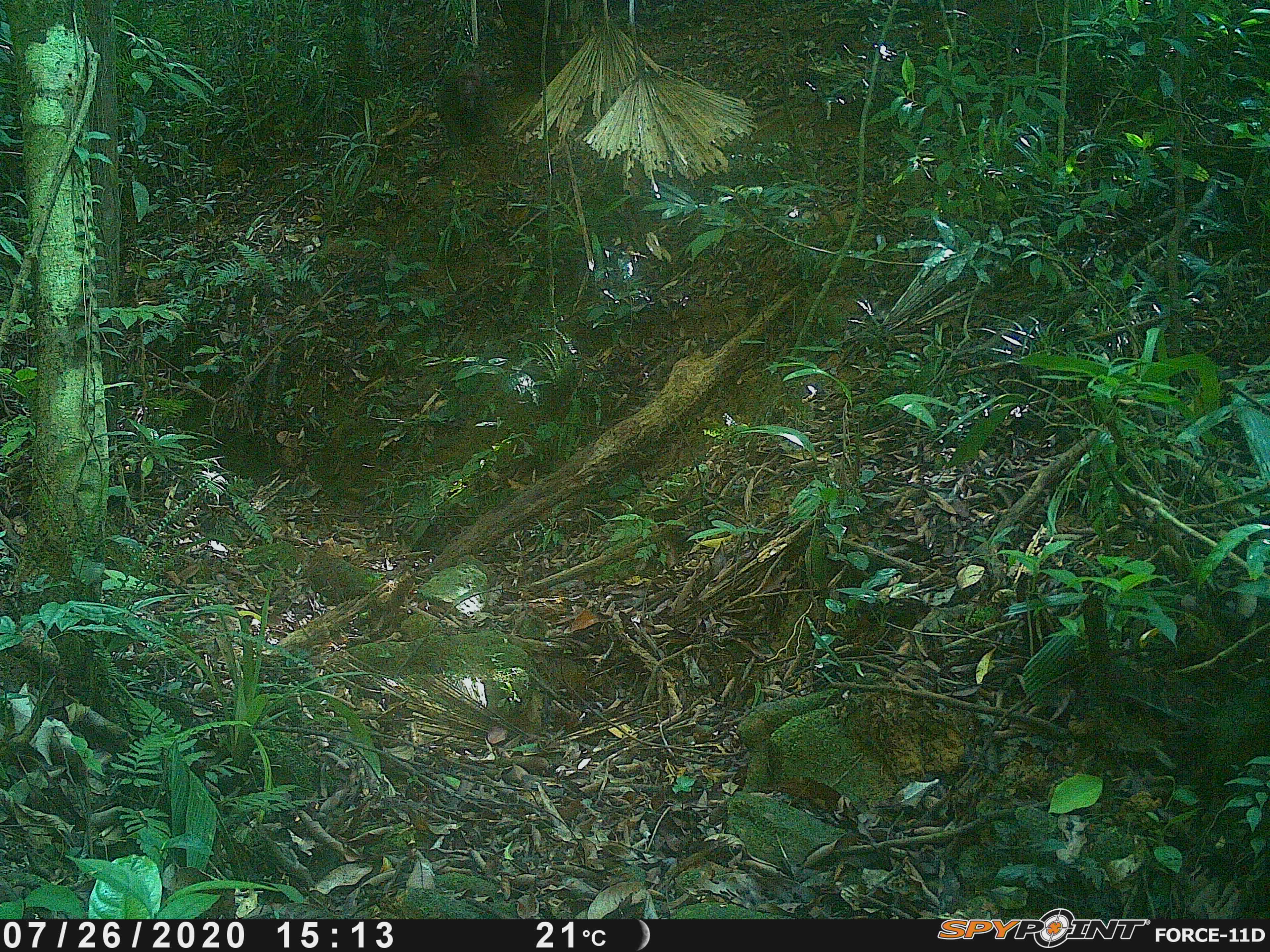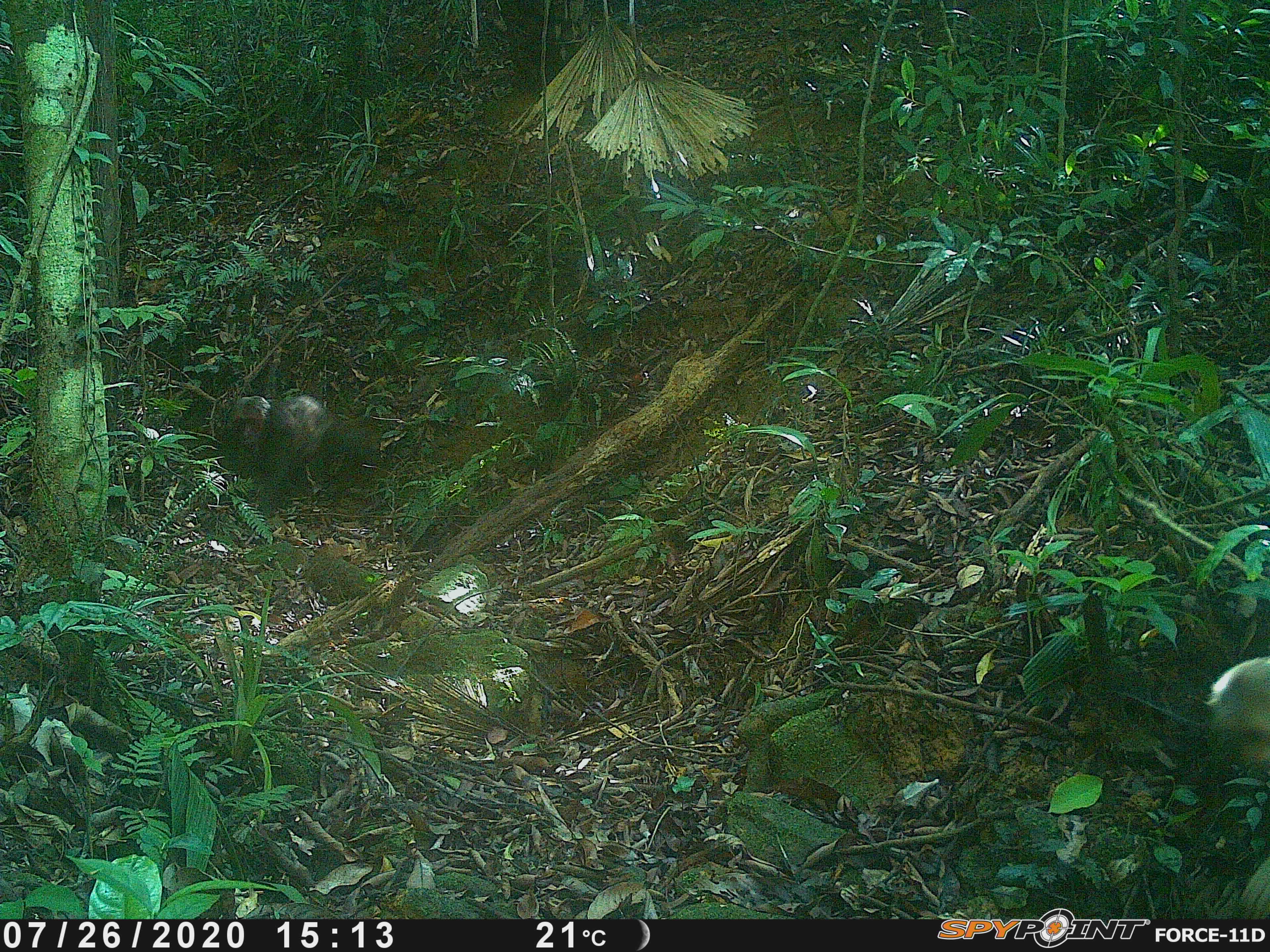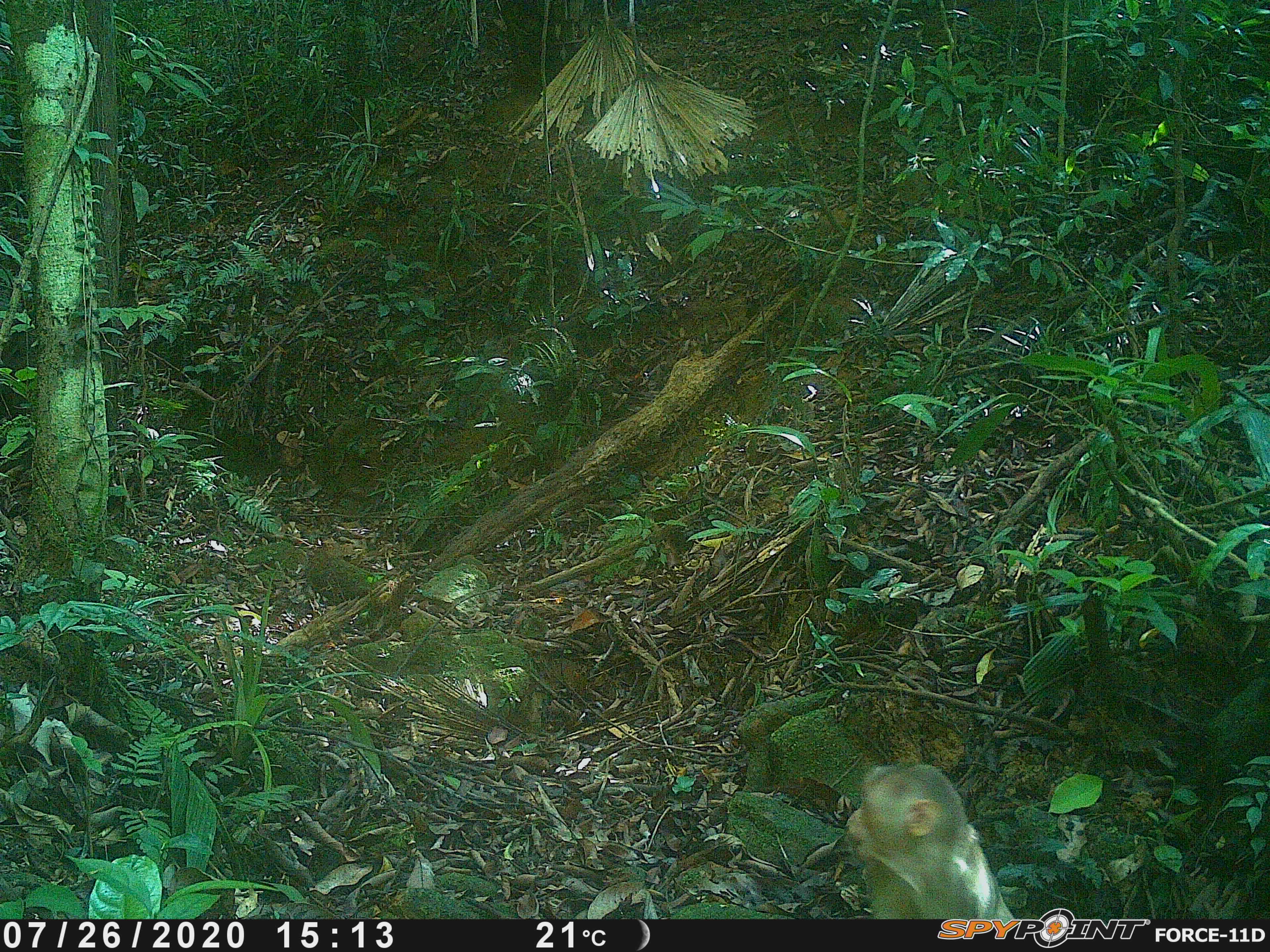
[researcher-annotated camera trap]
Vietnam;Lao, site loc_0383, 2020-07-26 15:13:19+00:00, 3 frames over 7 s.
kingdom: Animalia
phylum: Chordata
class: Mammalia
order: Primates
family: Cercopithecidae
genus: Macaca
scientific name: Macaca arctoides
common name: stump-tailed macaque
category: stump tailed macaque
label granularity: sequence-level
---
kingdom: Animalia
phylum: Chordata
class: Mammalia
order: Primates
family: Cercopithecidae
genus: Macaca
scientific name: Macaca nemestrina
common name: pig-tailed macaque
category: pig tailed macaque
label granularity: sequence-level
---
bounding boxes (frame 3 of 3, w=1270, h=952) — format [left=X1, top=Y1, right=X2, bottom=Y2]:
pig tailed macaque: [left=845, top=763, right=1018, bottom=917]